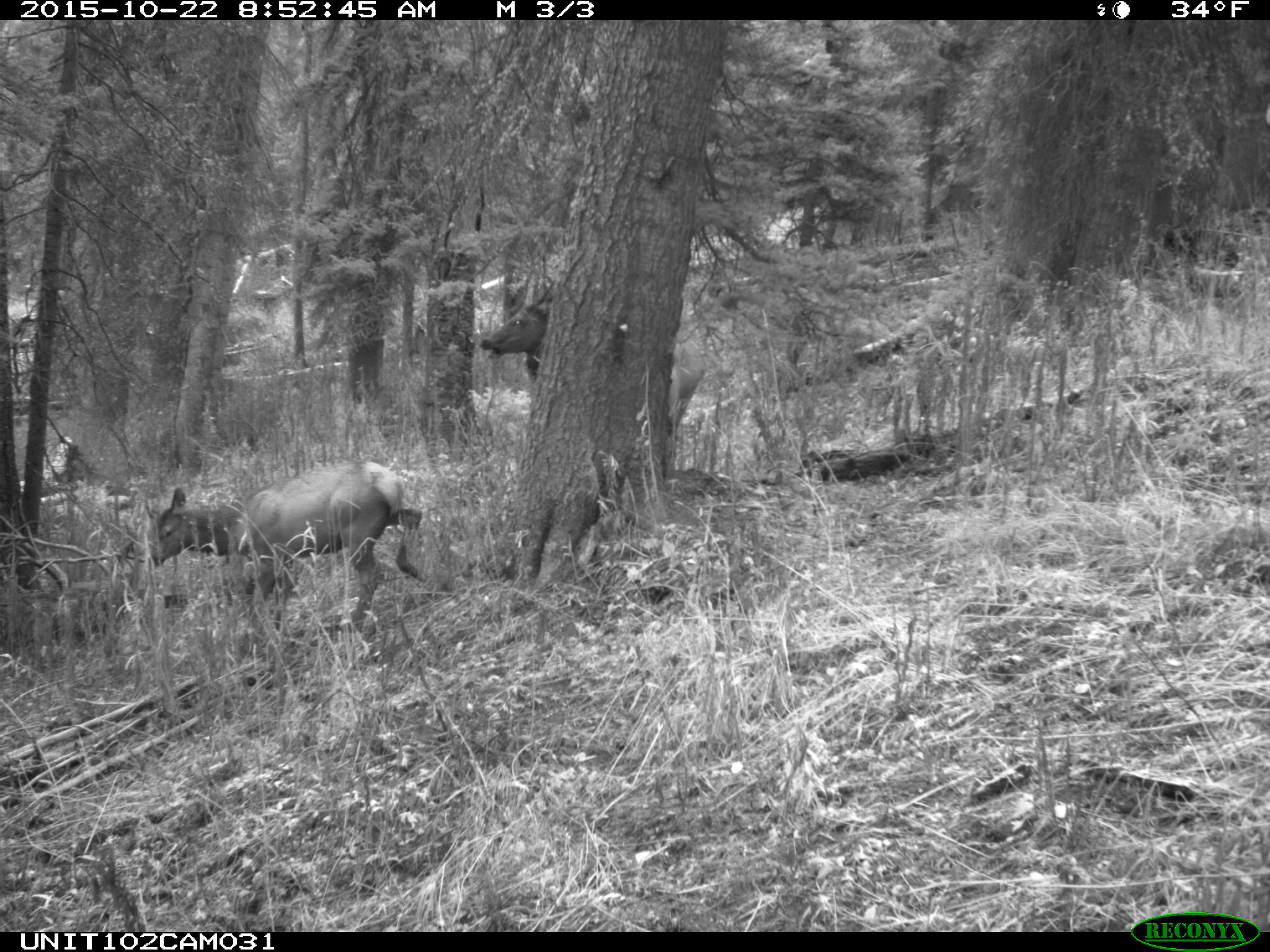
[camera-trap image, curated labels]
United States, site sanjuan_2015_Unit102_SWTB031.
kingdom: Animalia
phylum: Chordata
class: Mammalia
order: Artiodactyla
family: Cervidae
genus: Cervus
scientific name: Cervus elaphus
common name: red deer